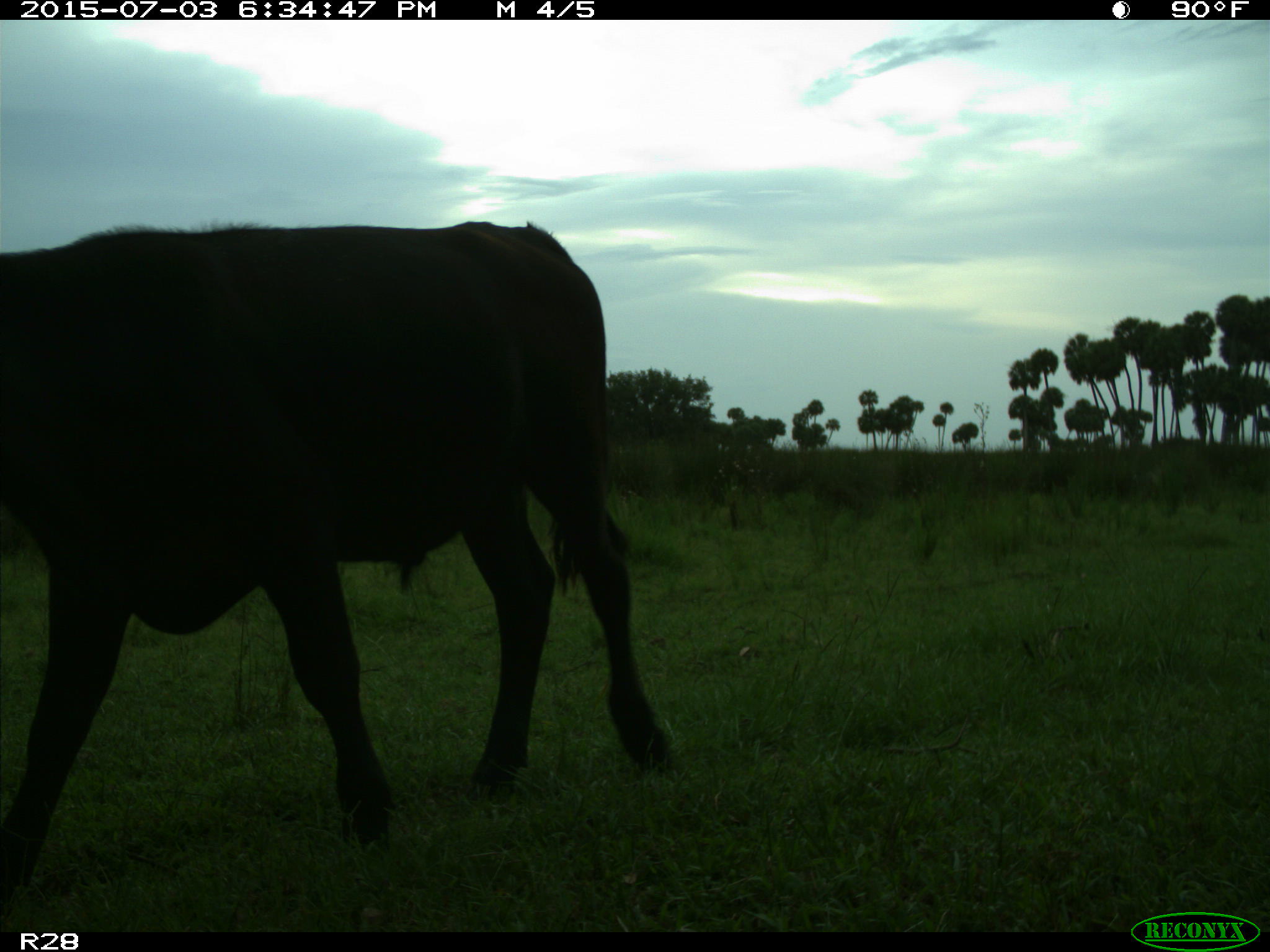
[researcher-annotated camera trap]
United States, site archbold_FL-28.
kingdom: Animalia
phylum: Chordata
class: Mammalia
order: Artiodactyla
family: Bovidae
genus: Bos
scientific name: Bos taurus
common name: domestic cow